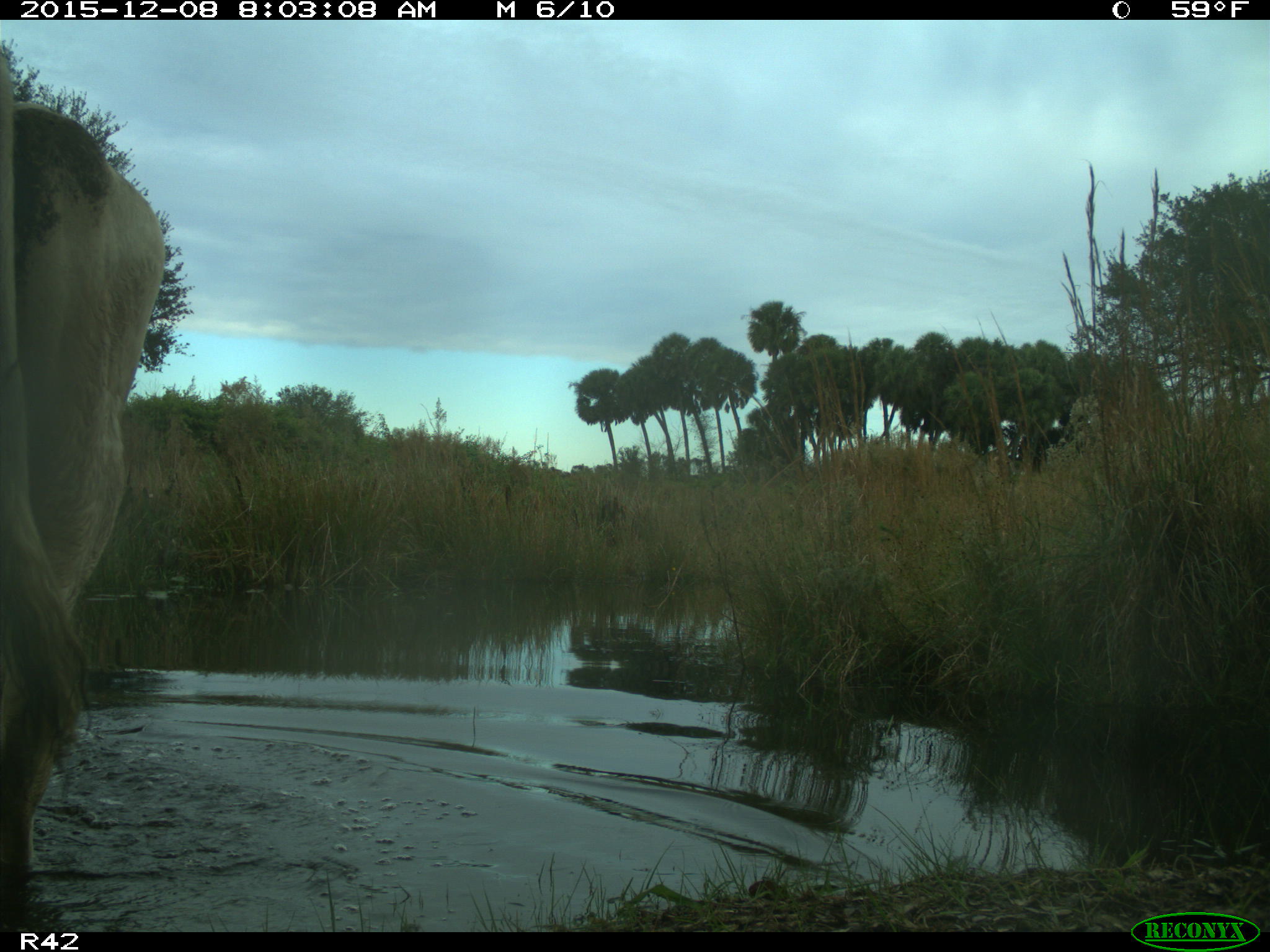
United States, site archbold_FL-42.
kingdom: Animalia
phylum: Chordata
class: Mammalia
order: Artiodactyla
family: Bovidae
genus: Bos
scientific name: Bos taurus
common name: domestic cow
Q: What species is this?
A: Bos taurus (domestic cow).